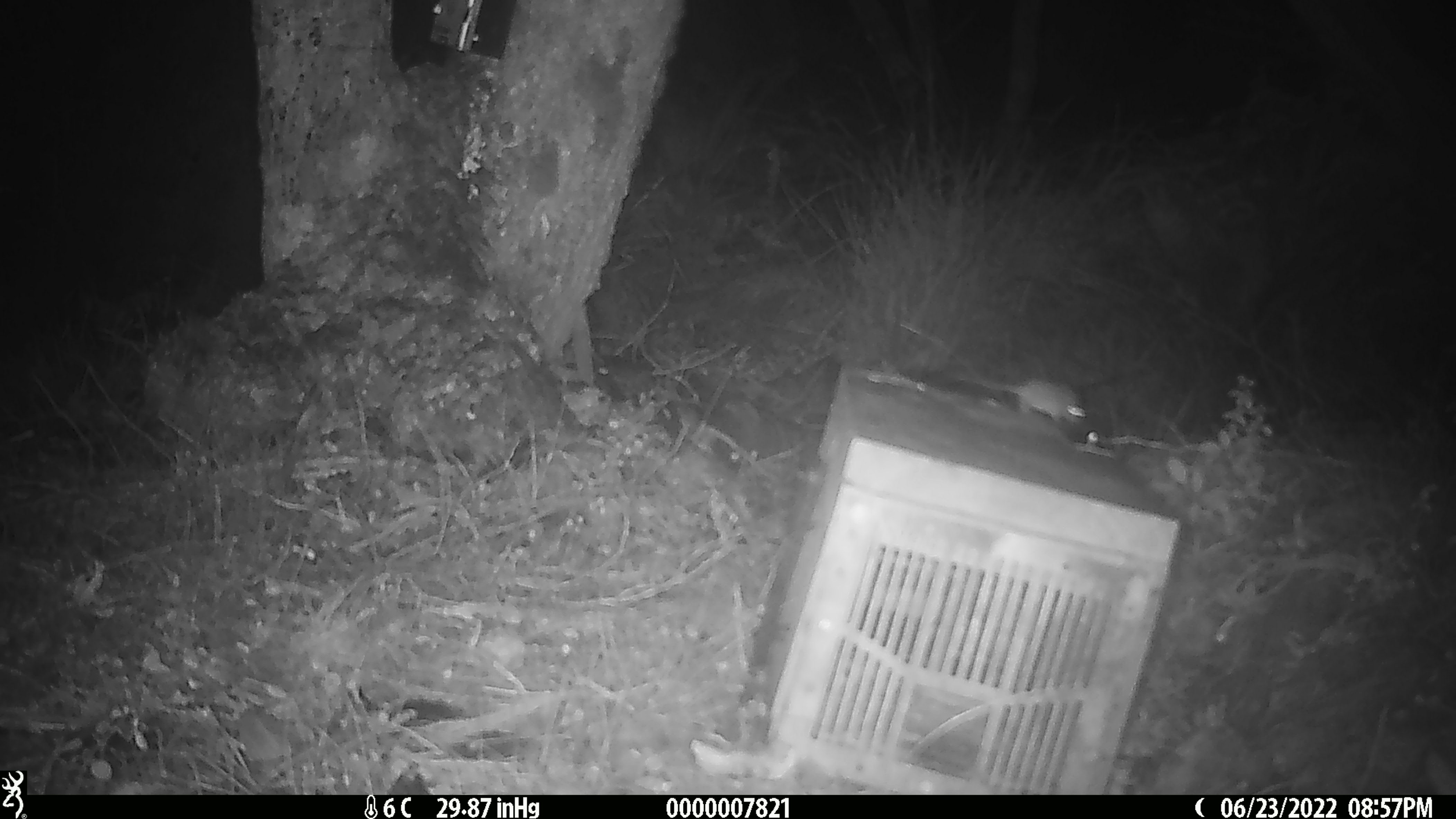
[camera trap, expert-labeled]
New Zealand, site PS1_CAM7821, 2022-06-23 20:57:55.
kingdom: Animalia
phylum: Chordata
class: Mammalia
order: Rodentia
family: Muridae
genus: Mus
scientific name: Mus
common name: mouse